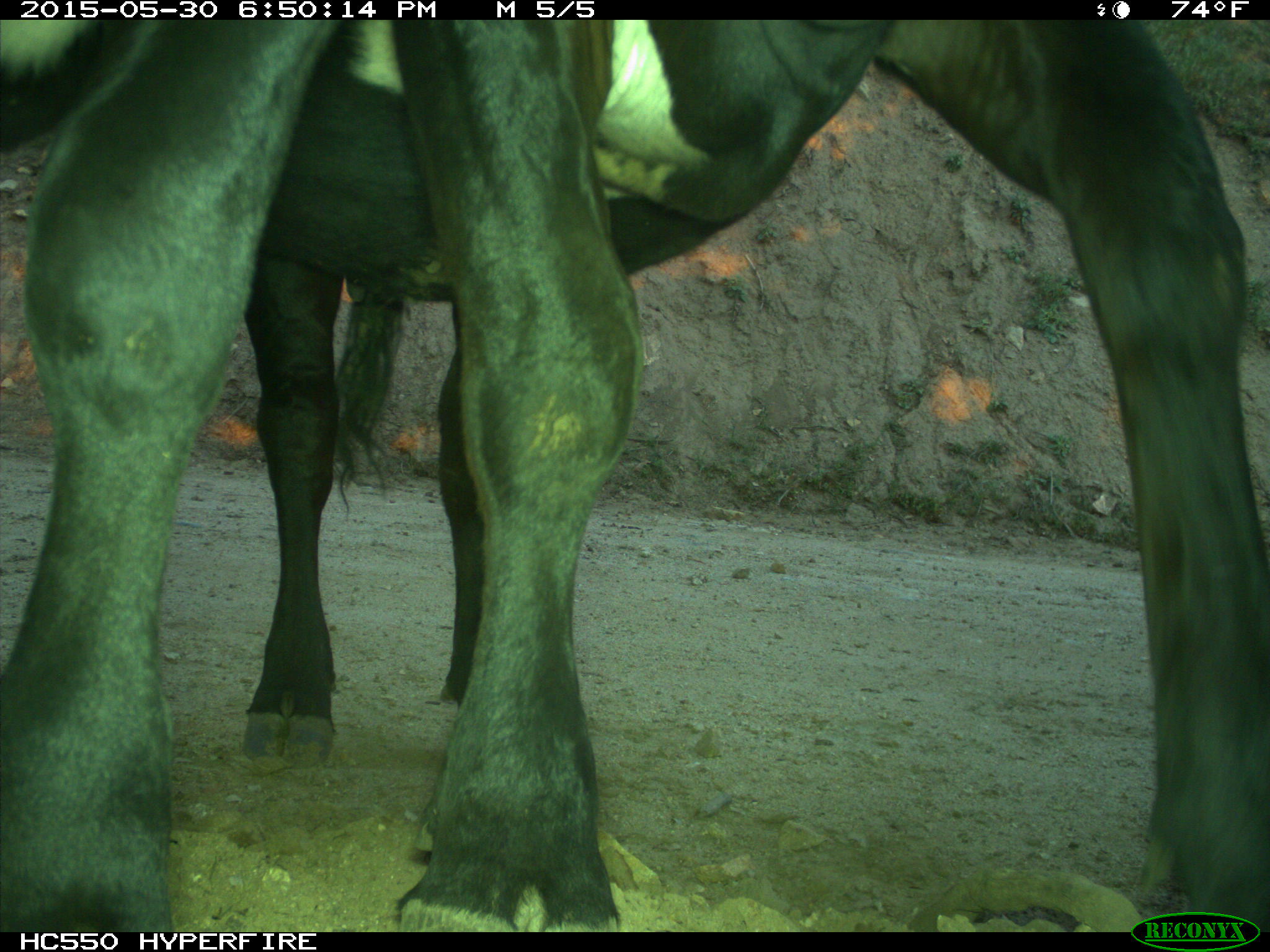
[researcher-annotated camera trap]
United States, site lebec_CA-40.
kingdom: Animalia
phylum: Chordata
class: Mammalia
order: Artiodactyla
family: Bovidae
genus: Bos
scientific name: Bos taurus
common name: domestic cow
Bos taurus (domestic cow).